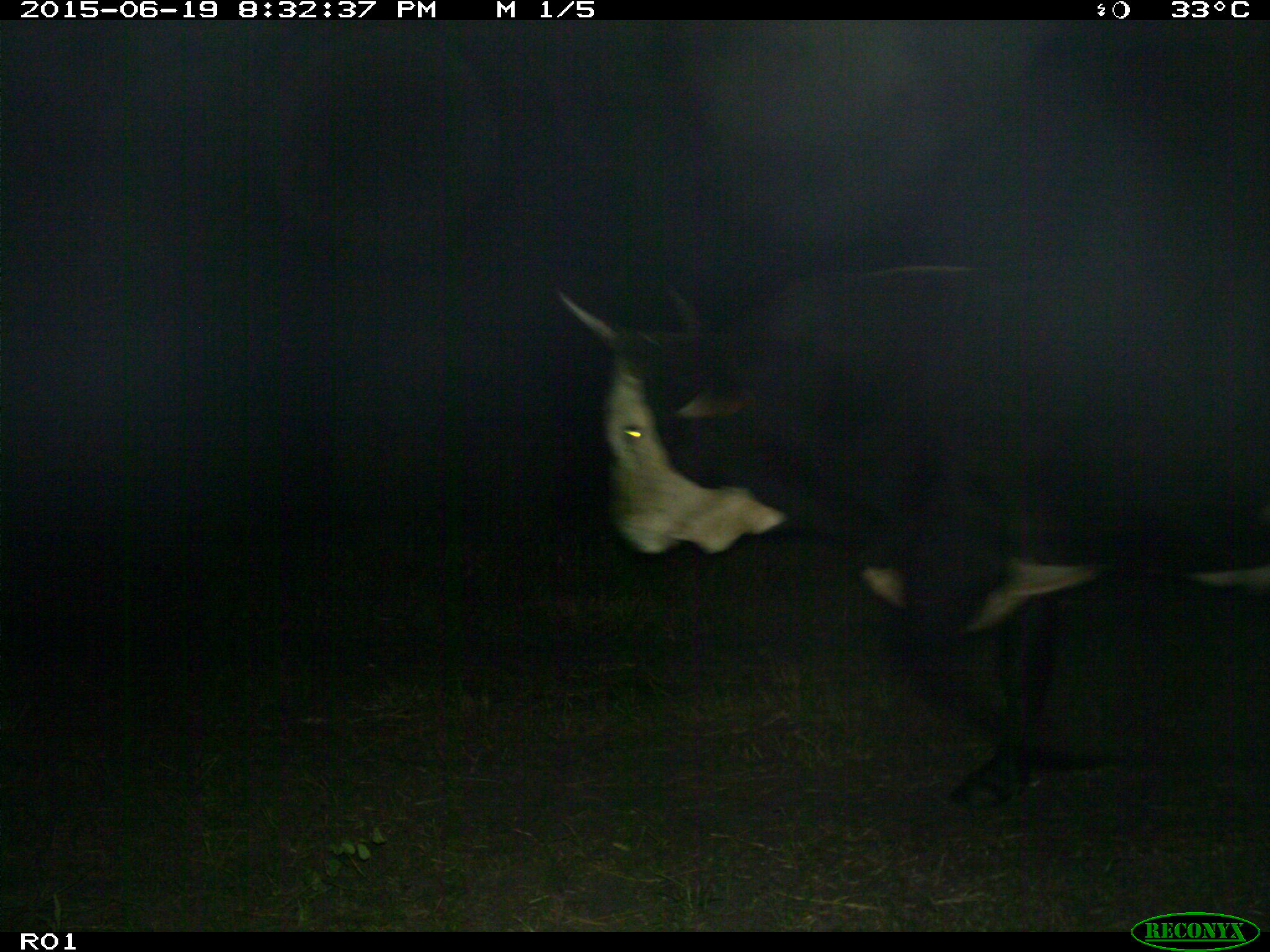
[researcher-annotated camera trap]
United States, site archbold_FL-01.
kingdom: Animalia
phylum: Chordata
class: Mammalia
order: Artiodactyla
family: Bovidae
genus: Bos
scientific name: Bos taurus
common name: domestic cow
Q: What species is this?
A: Bos taurus (domestic cow).